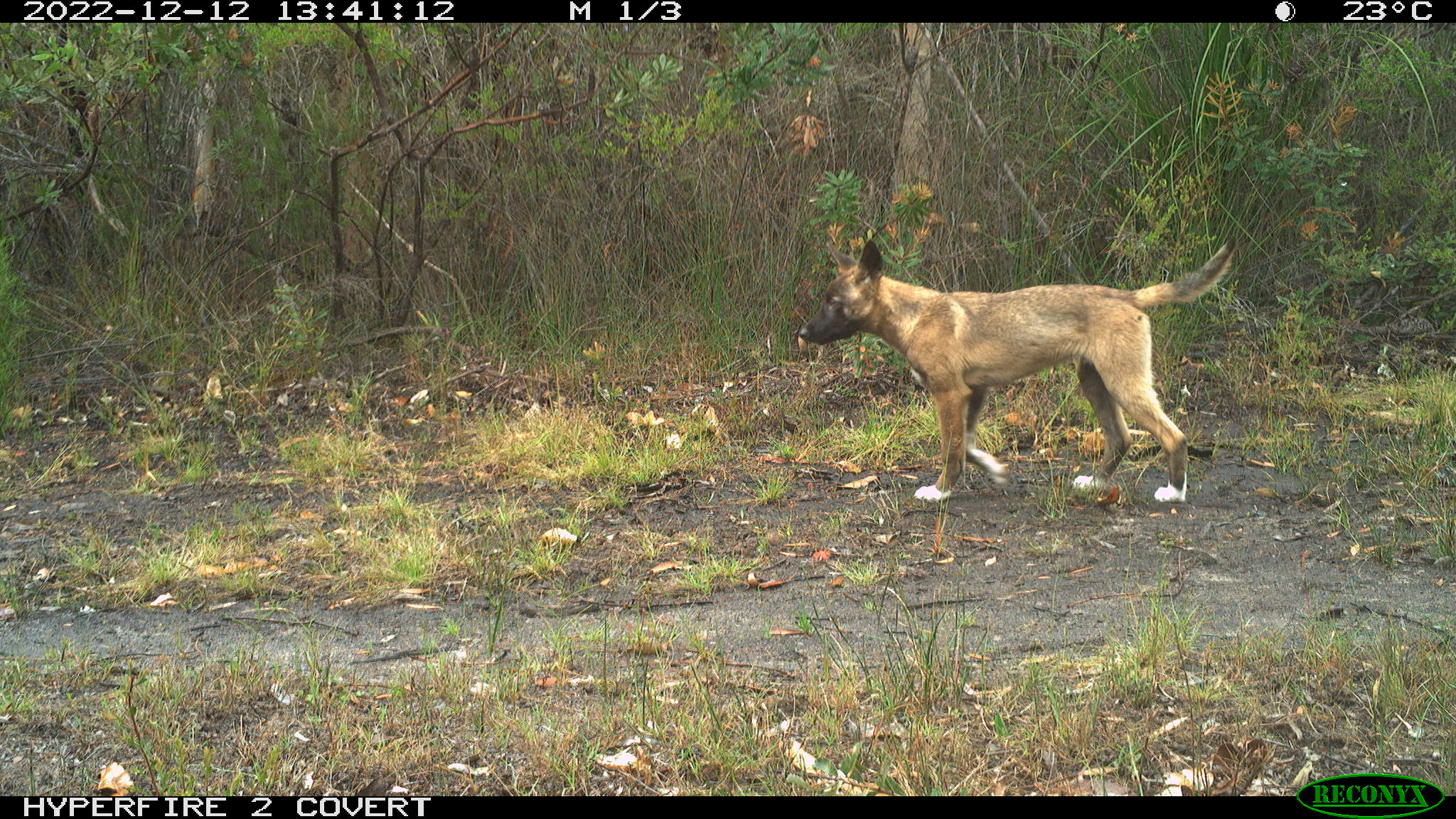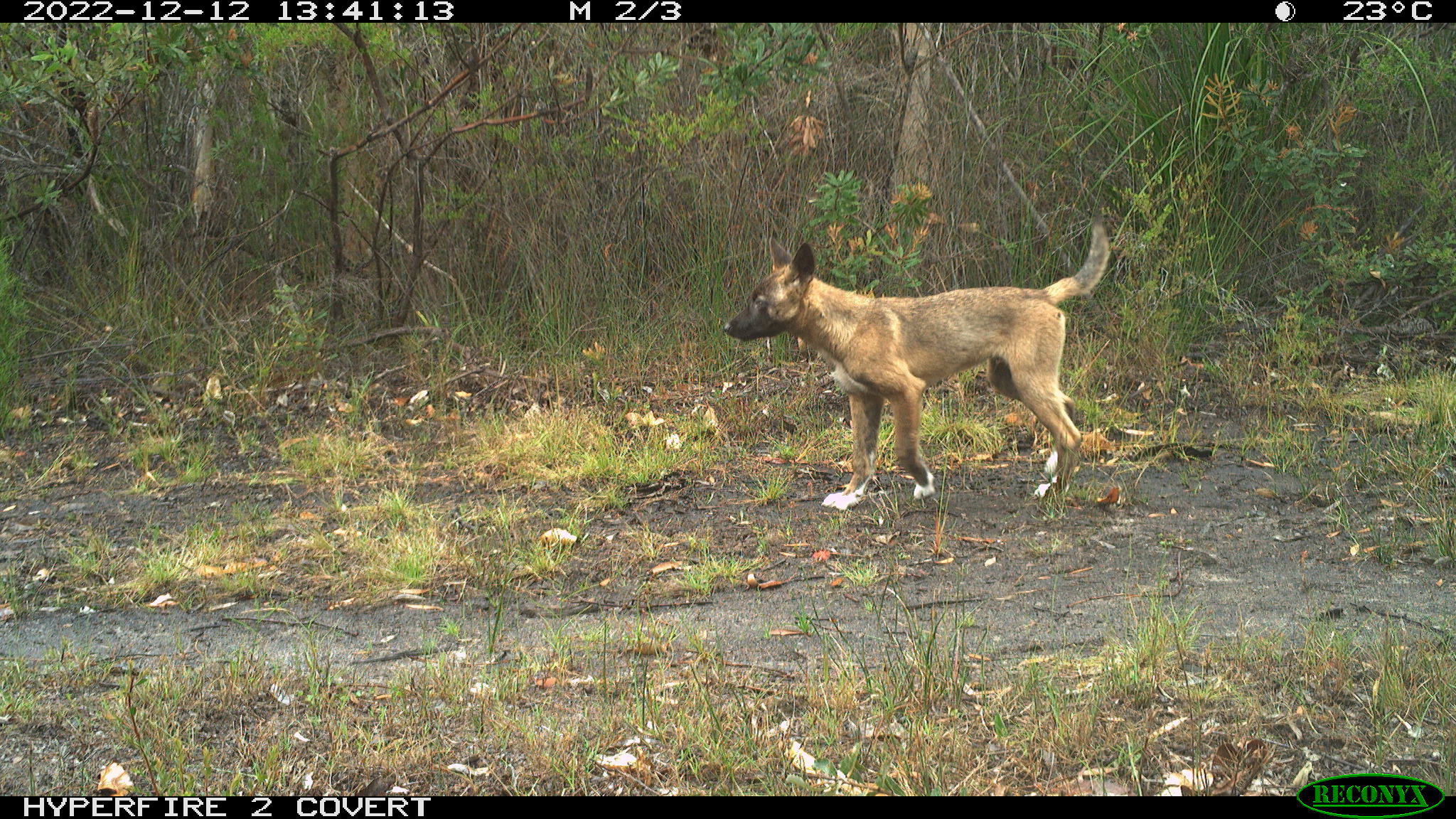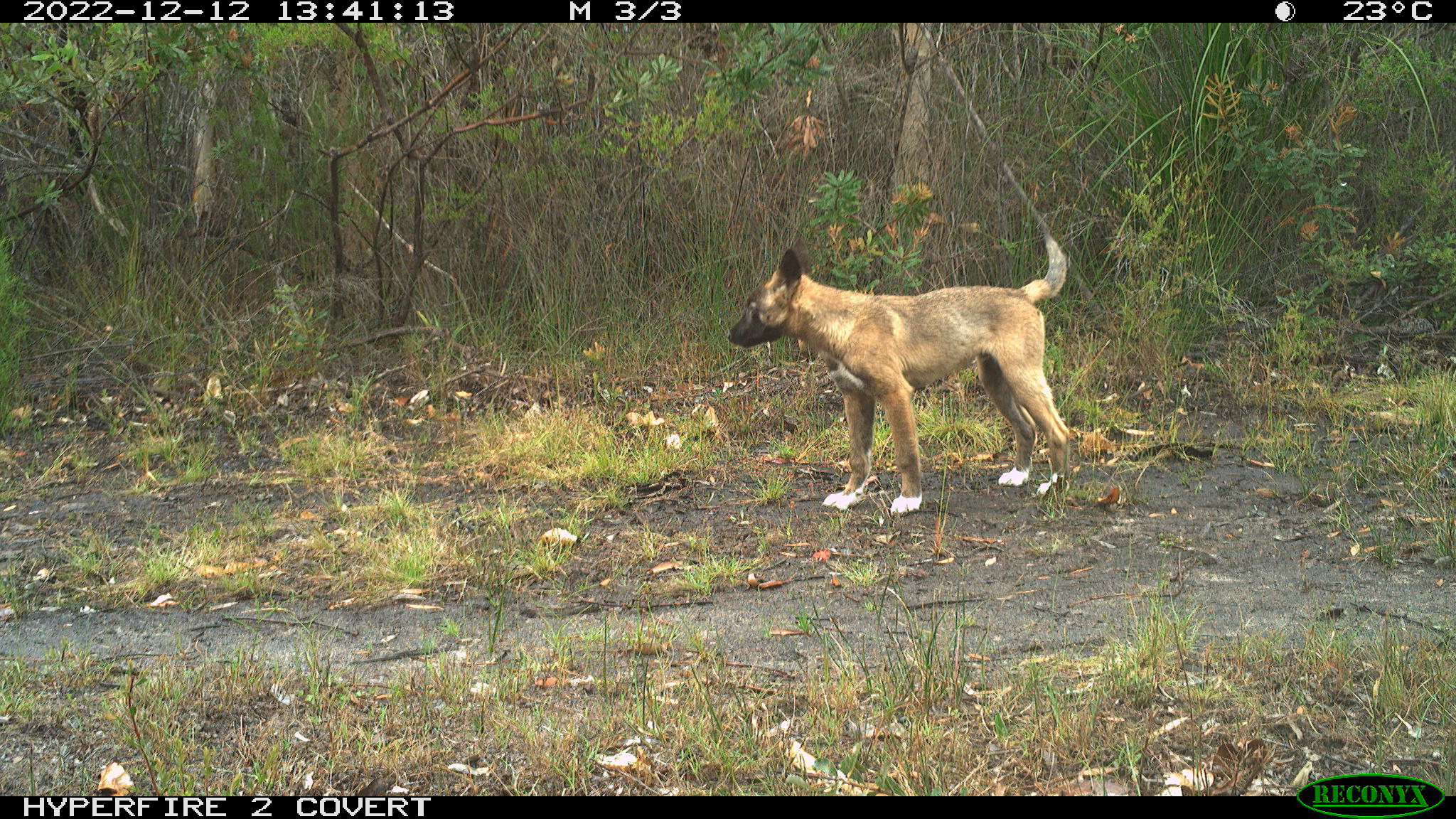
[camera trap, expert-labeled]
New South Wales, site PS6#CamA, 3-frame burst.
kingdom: Animalia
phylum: Chordata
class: Mammalia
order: Carnivora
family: Canidae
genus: Canis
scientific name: Canis familiaris dingo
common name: dingo